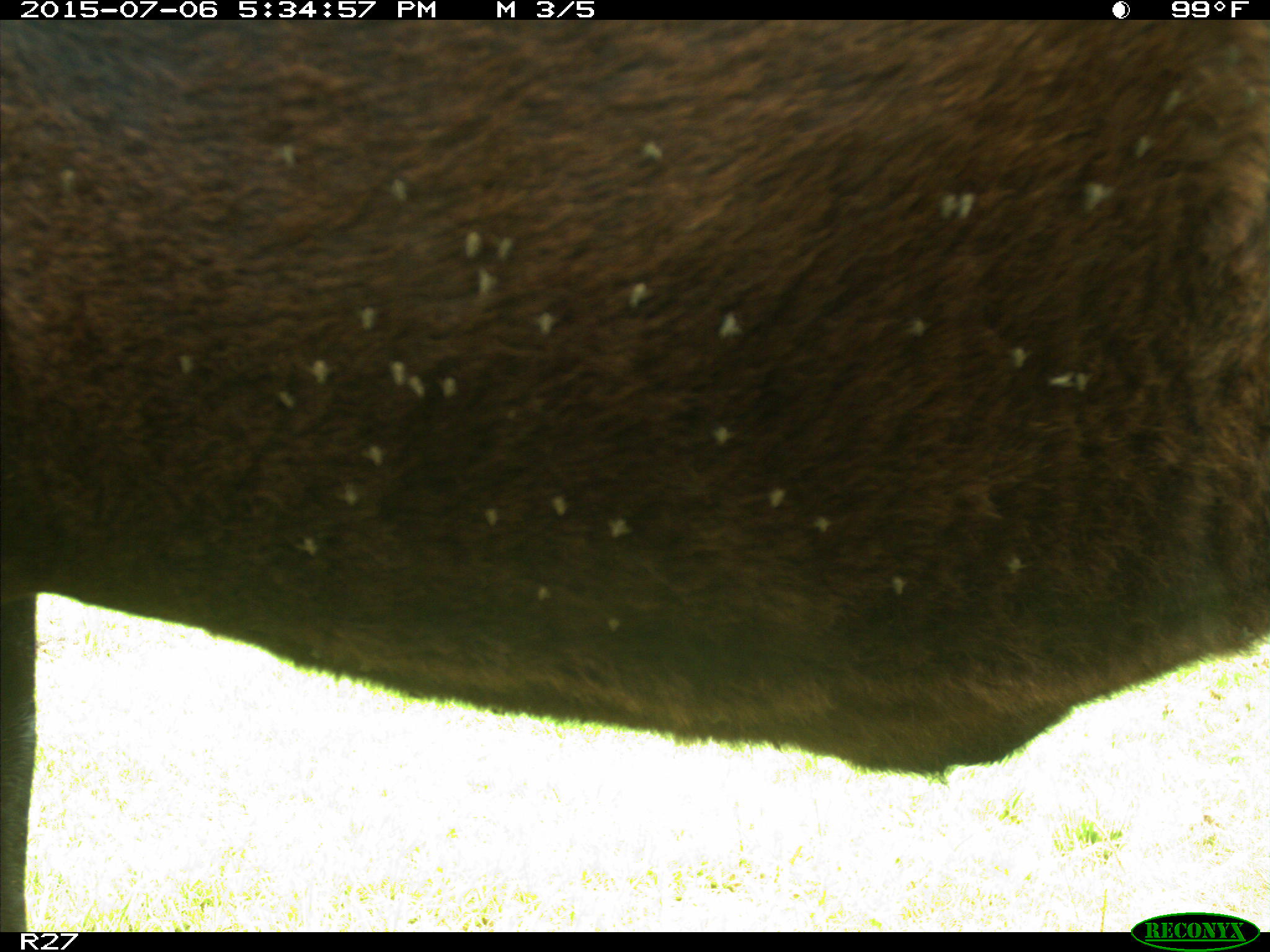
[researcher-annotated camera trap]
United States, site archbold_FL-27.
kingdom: Animalia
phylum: Chordata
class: Mammalia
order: Artiodactyla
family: Bovidae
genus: Bos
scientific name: Bos taurus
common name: domestic cow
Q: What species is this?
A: Bos taurus (domestic cow).